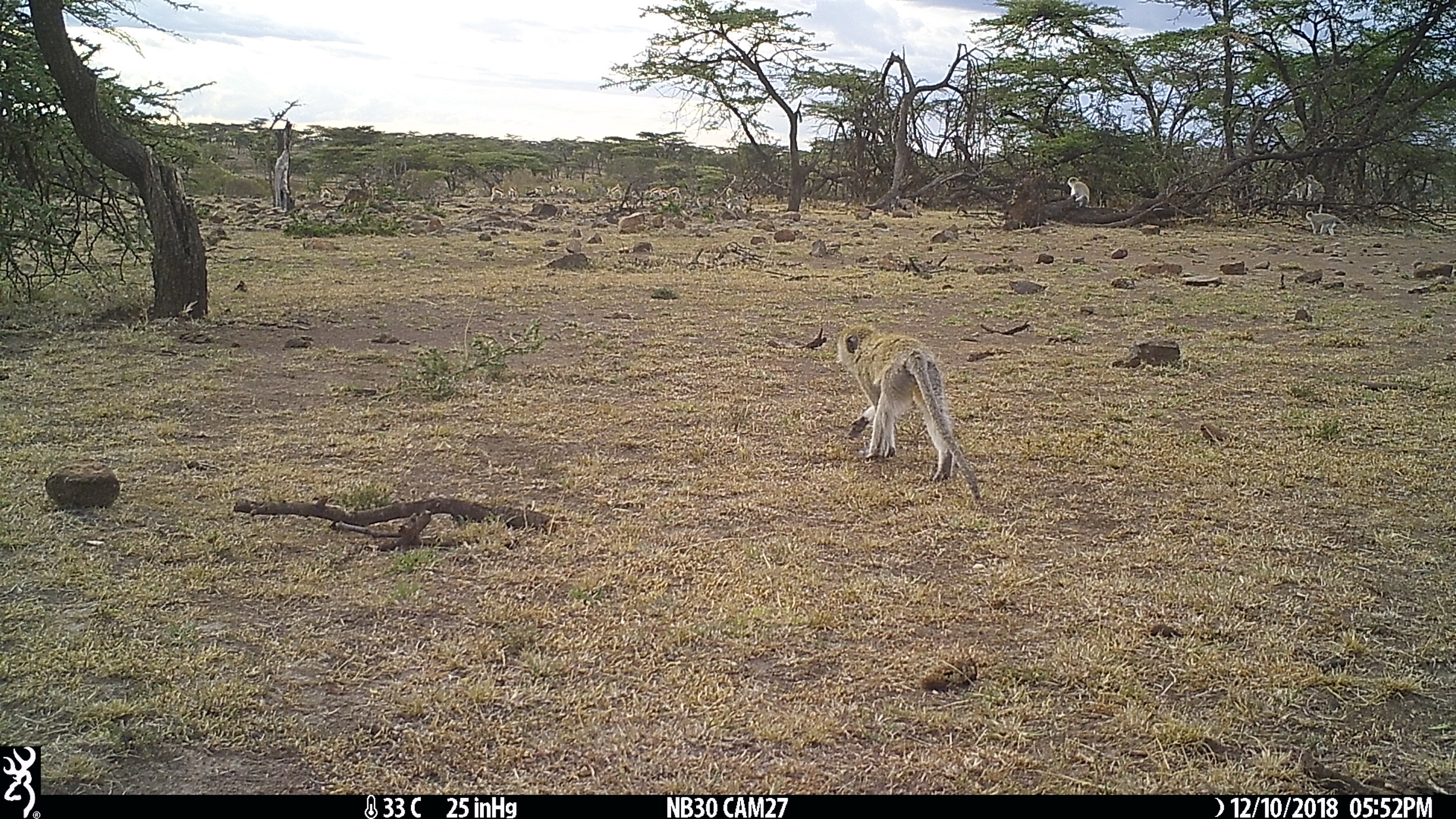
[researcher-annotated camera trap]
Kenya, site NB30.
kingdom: Animalia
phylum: Chordata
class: Mammalia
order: Primates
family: Cercopithecidae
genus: Chlorocebus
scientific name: Chlorocebus pygerythrus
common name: vervet monkey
Vervet monkey (Chlorocebus pygerythrus).